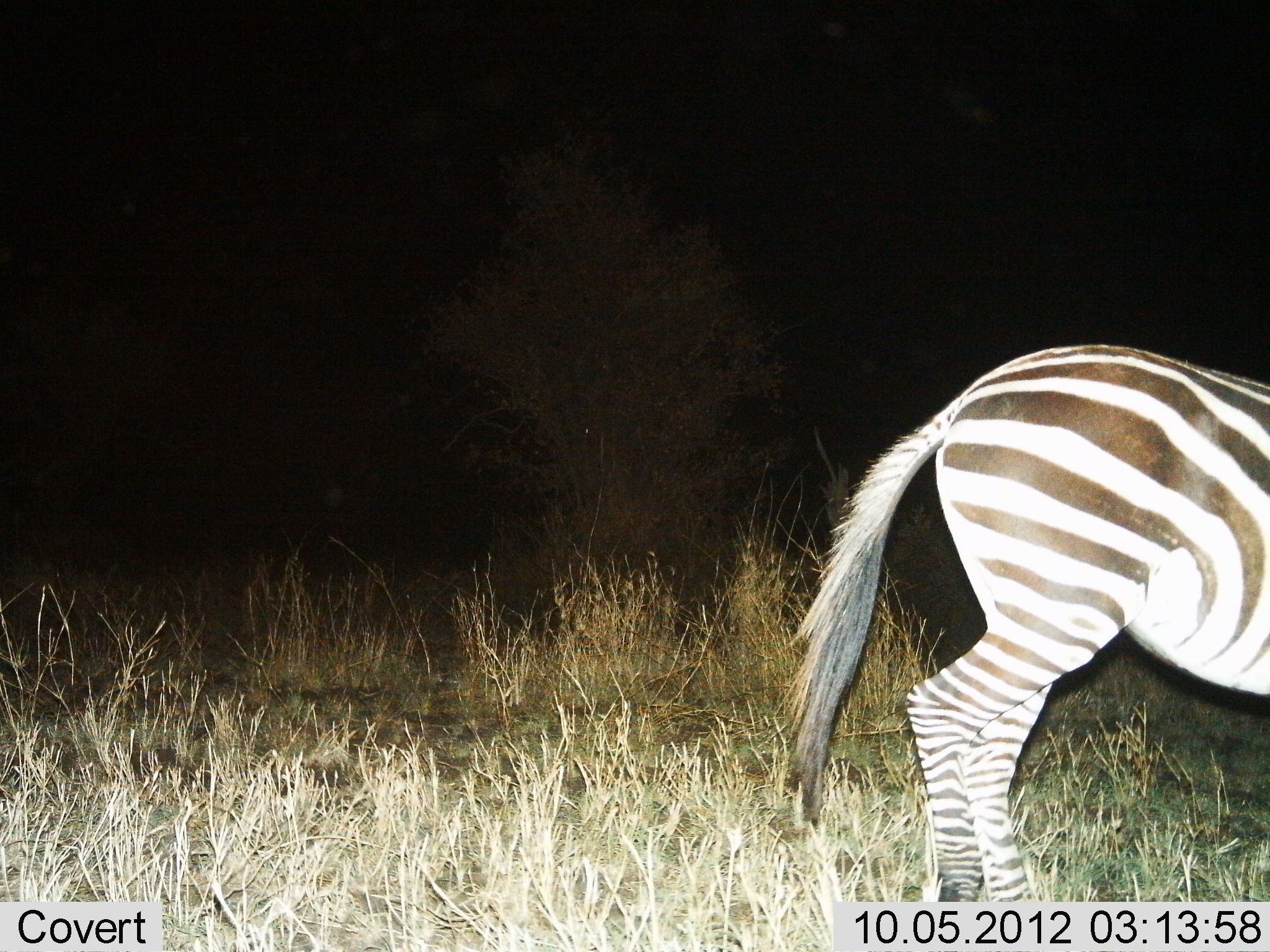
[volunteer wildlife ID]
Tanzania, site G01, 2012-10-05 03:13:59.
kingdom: Animalia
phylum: Chordata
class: Mammalia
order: Perissodactyla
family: Equidae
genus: Equus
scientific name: Equus quagga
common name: plains zebra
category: zebra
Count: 1.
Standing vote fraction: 80%.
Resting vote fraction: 0%.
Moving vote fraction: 20%.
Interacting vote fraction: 0%.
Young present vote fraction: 0%.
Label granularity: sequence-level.